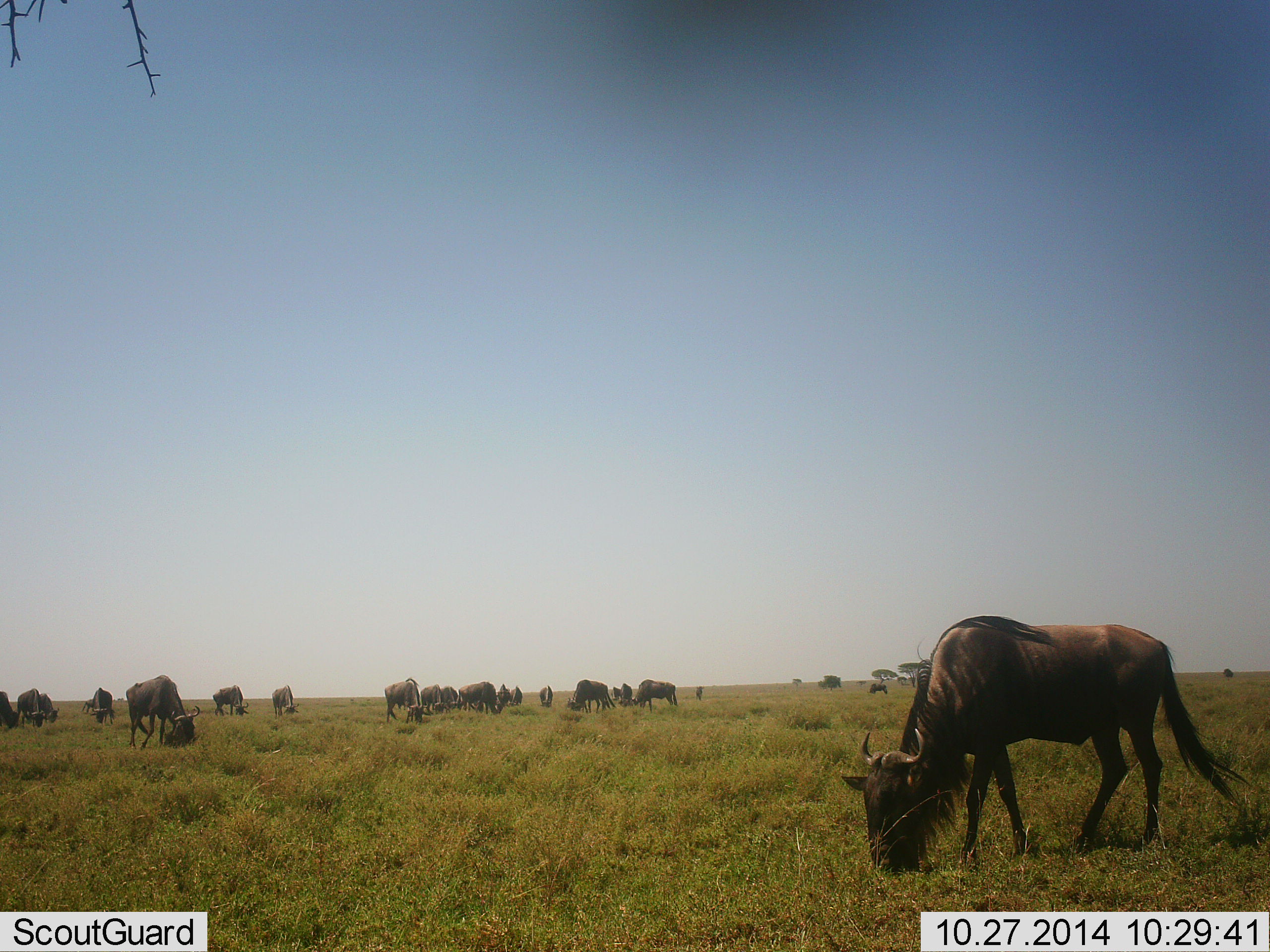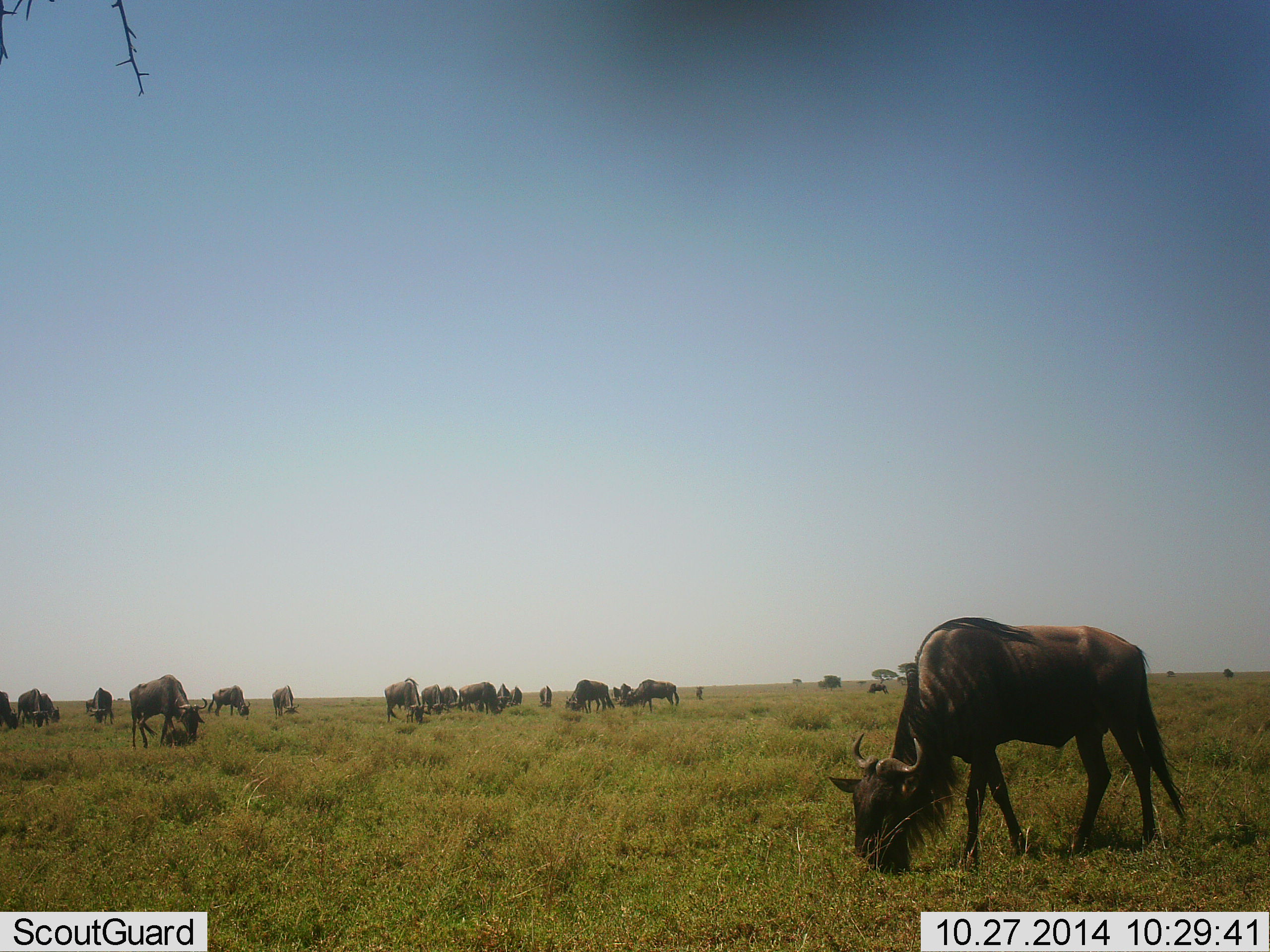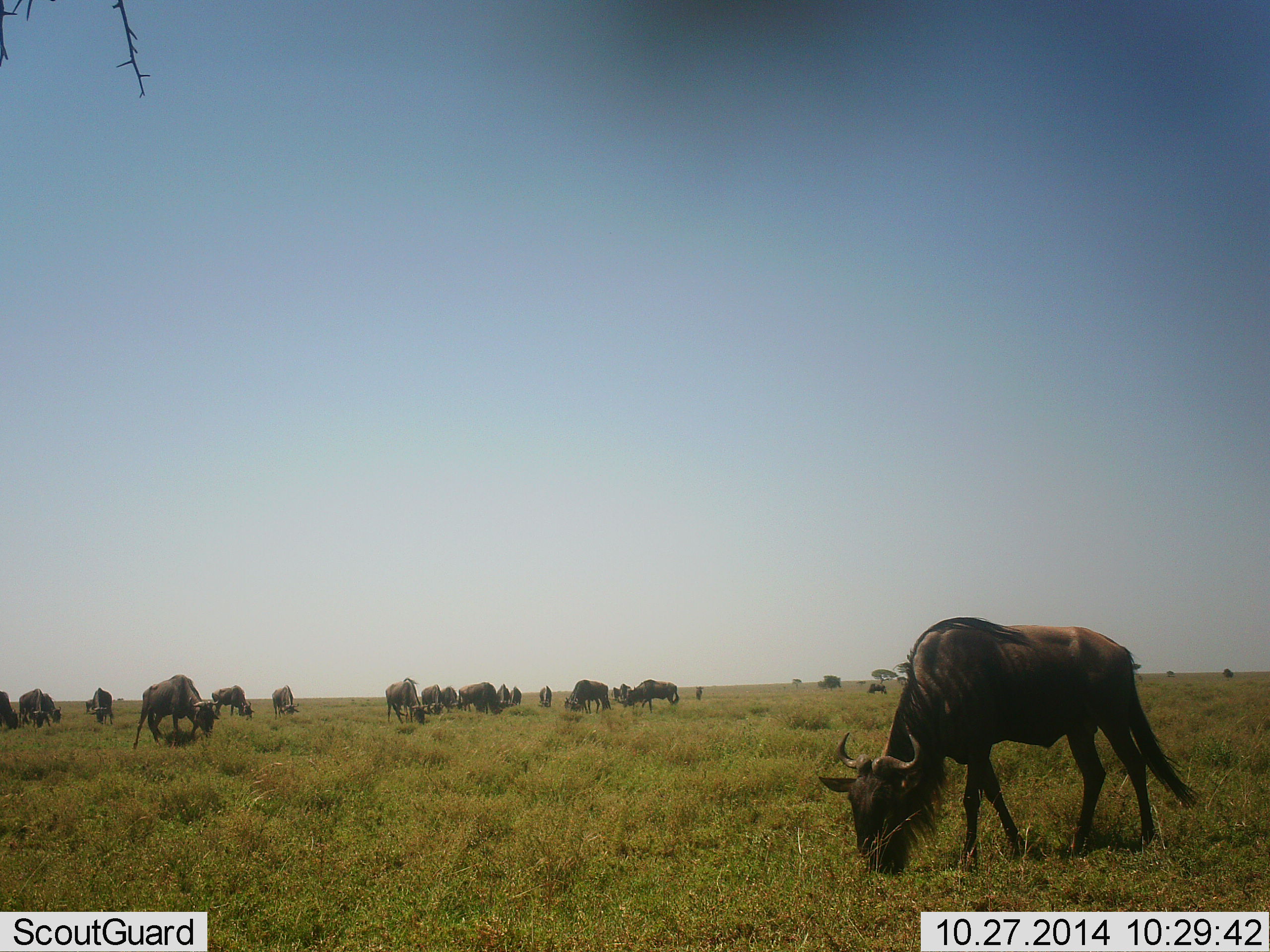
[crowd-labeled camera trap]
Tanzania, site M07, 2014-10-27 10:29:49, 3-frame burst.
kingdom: Animalia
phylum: Chordata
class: Mammalia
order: Artiodactyla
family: Bovidae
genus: Connochaetes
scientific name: Connochaetes taurinus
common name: blue wildebeest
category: wildebeest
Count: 11-50.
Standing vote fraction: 40%.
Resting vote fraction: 20%.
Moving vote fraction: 20%.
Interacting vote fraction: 10%.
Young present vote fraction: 10%.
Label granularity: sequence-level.